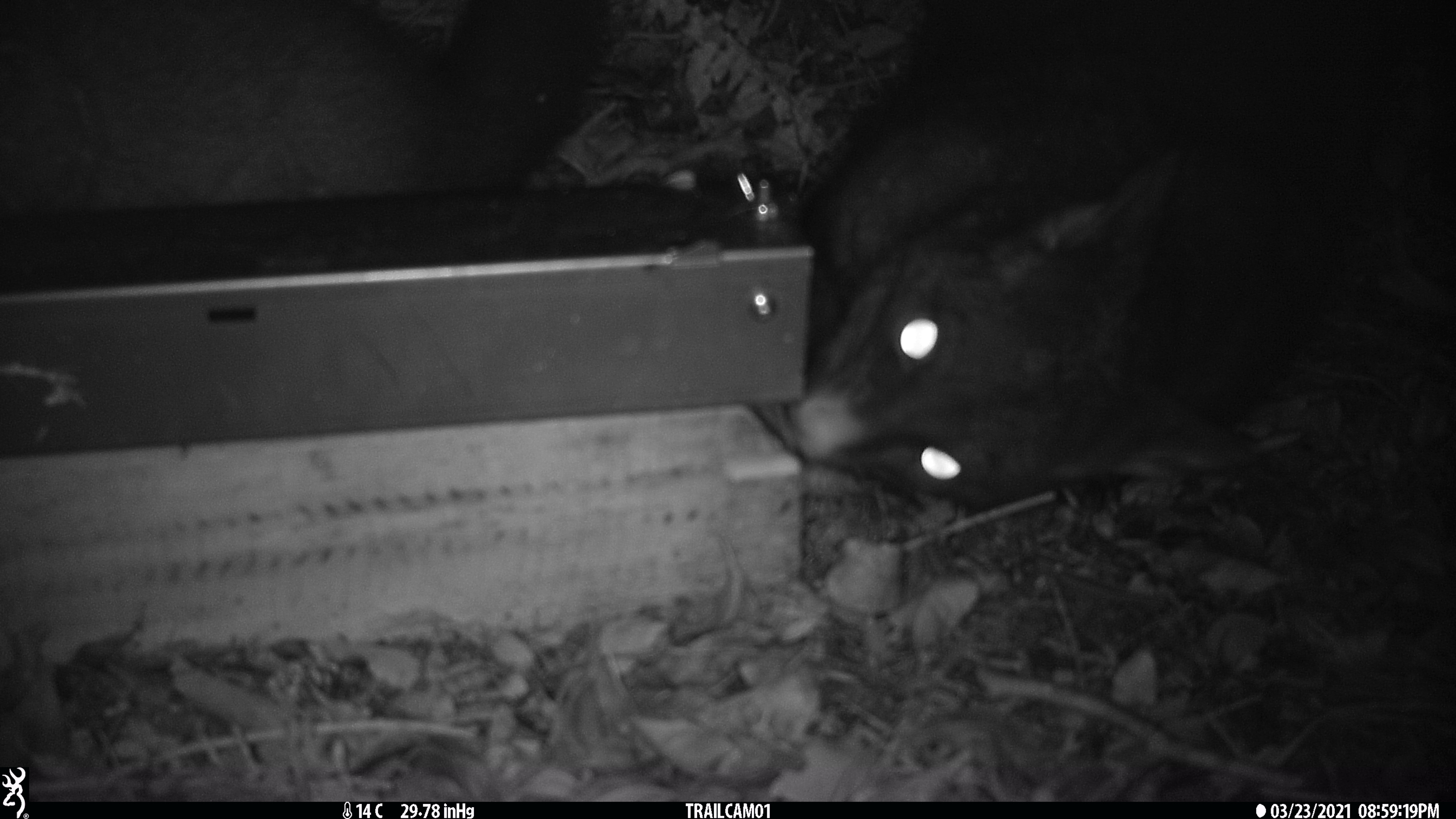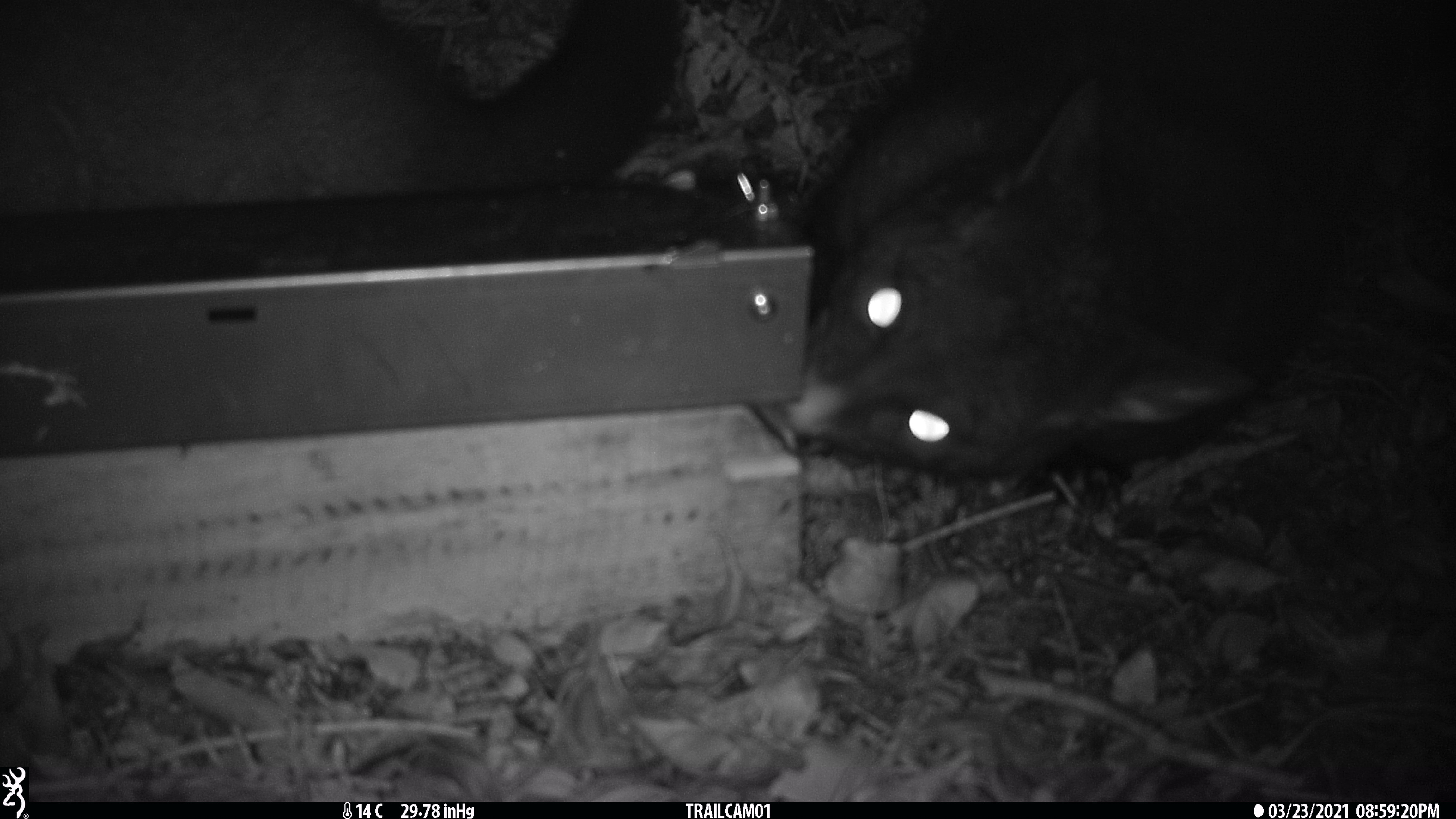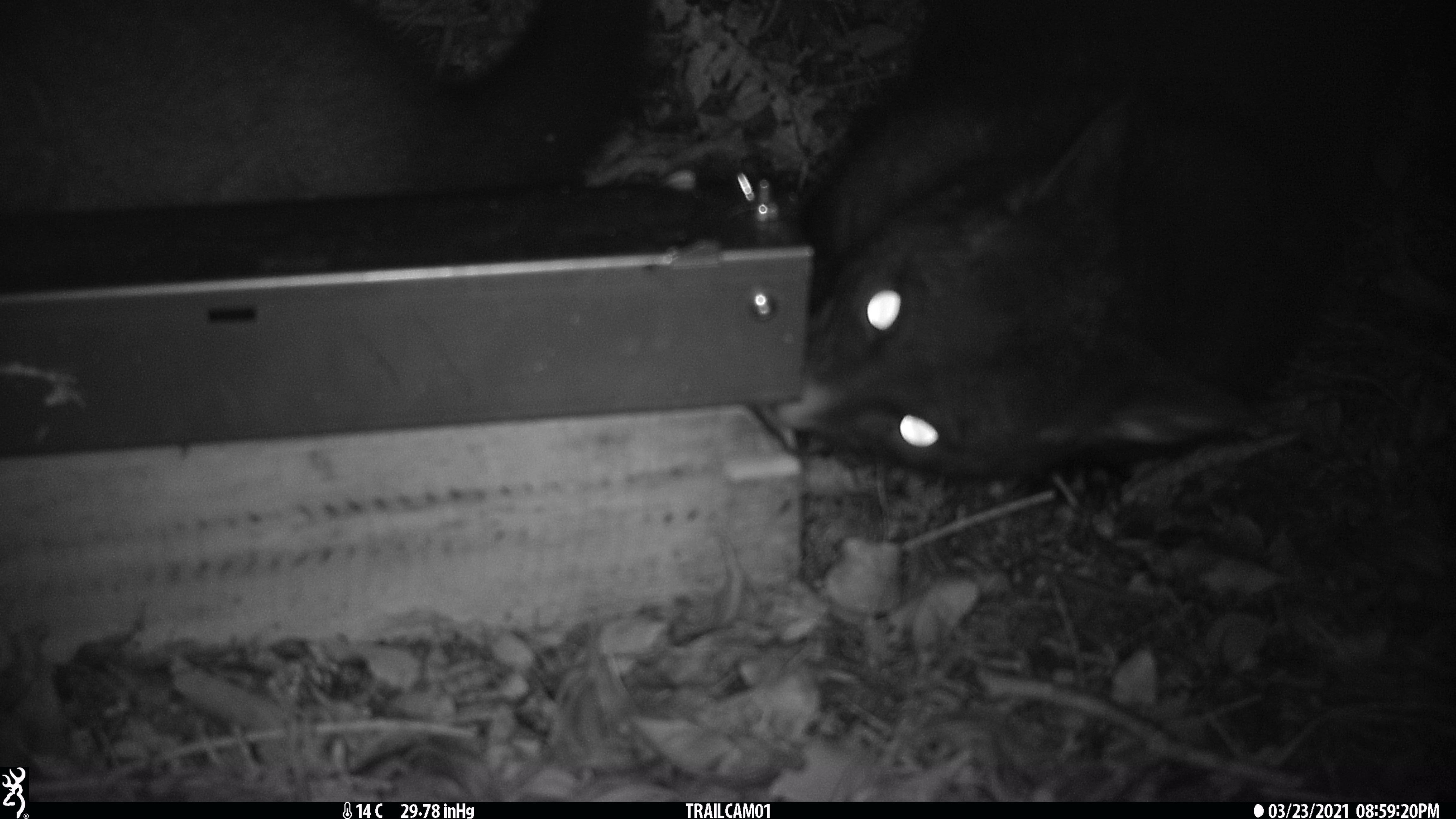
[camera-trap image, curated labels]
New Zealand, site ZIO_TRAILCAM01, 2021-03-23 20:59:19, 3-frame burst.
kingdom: Animalia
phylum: Chordata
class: Mammalia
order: Diprotodontia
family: Phalangeridae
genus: Trichosurus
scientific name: Trichosurus vulpecula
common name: common brushtail possum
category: possum